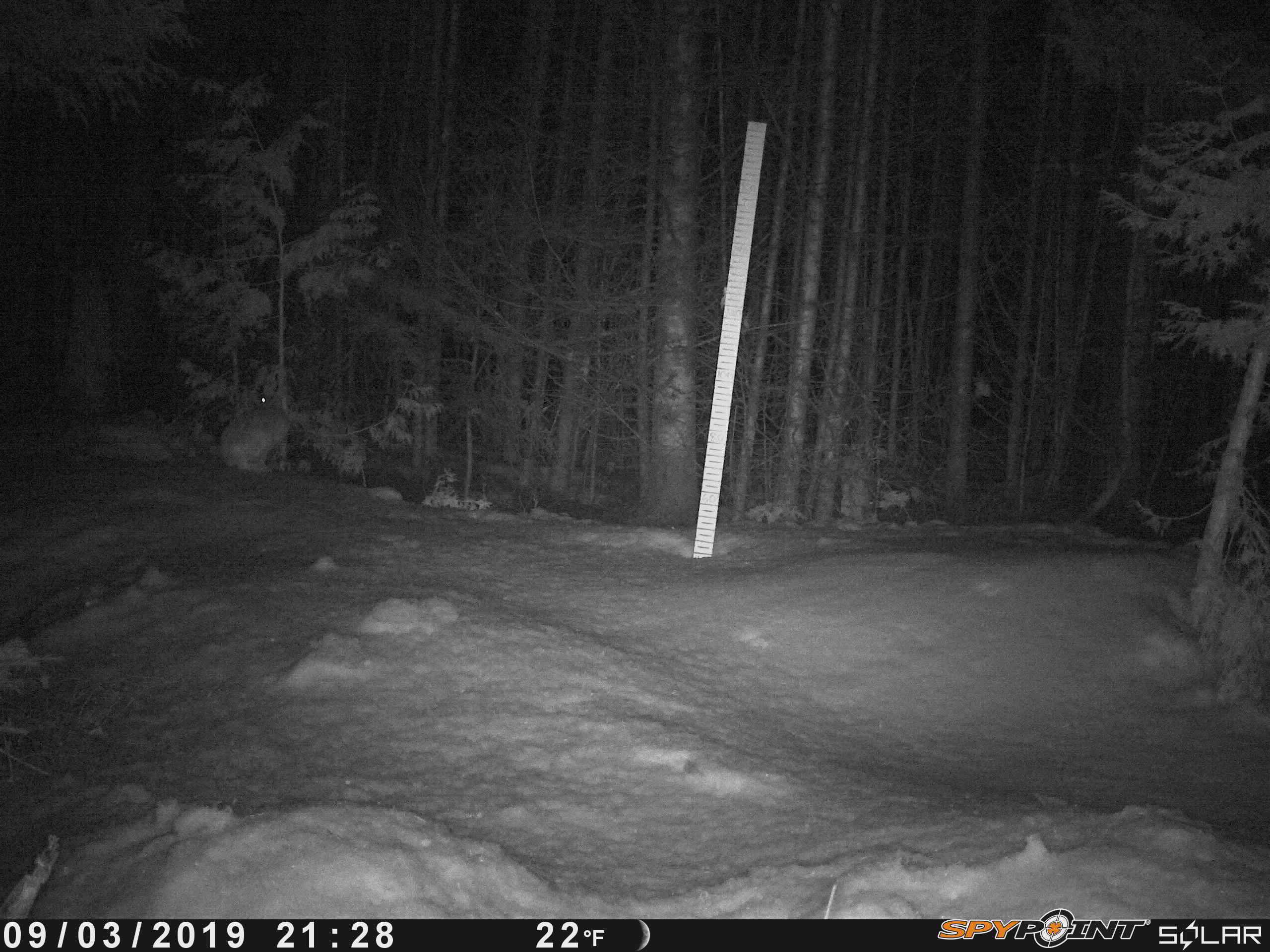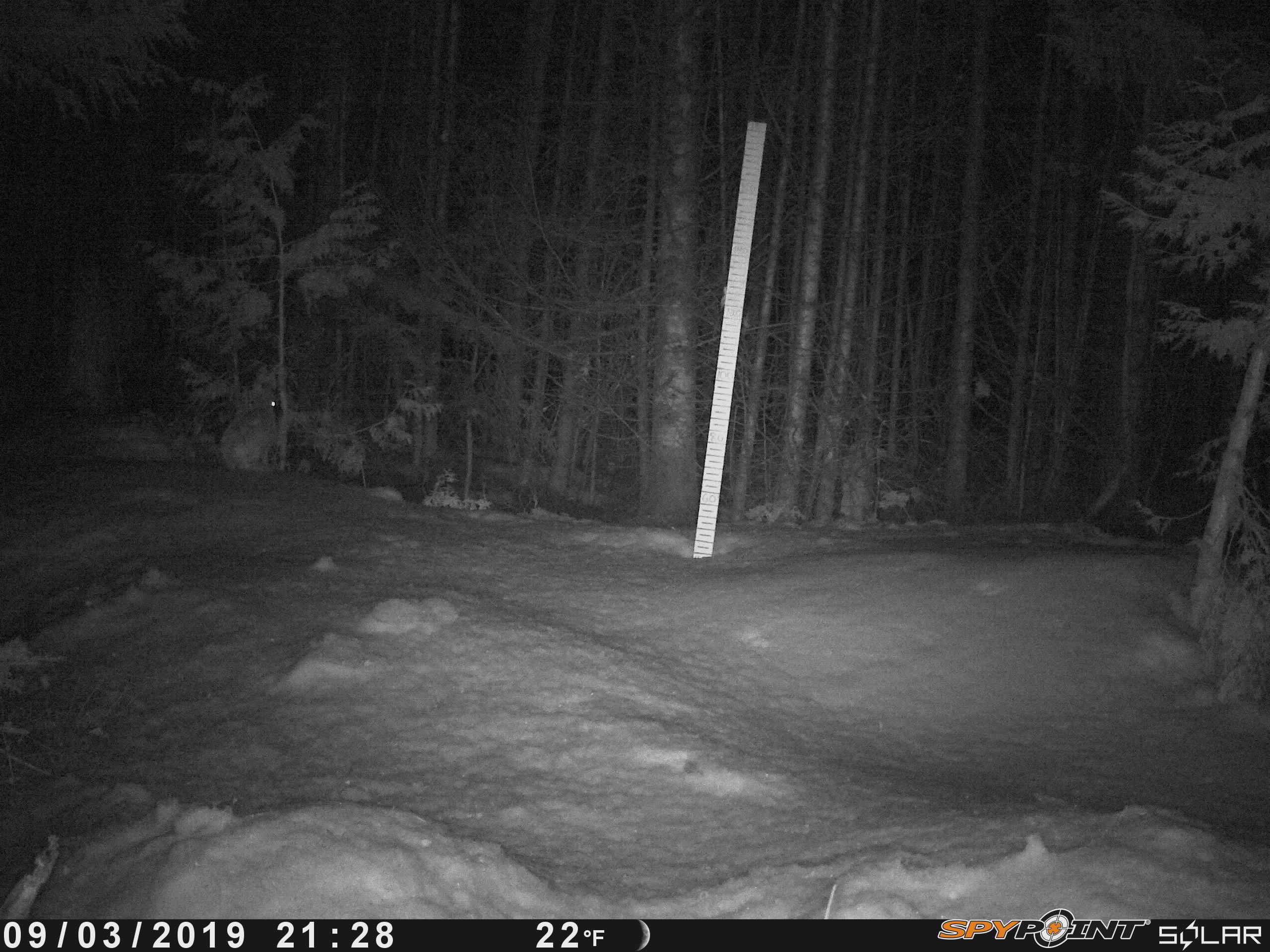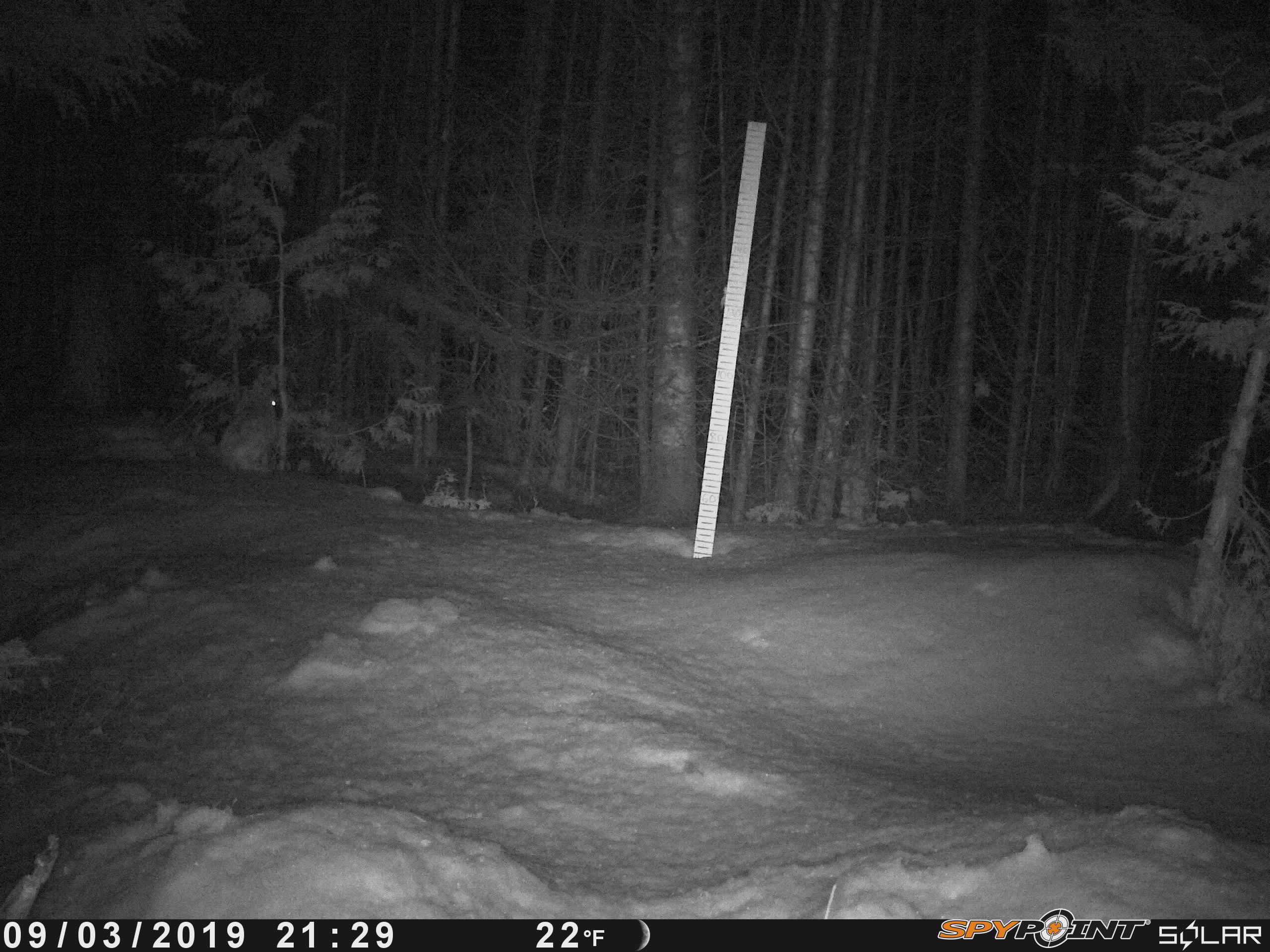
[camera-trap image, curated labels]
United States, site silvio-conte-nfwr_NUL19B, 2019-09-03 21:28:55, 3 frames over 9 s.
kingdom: Animalia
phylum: Chordata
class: Mammalia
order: Lagomorpha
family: Leporidae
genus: Lepus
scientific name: Lepus americanus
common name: snowshoe hare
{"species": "snowshoe hare (Lepus americanus)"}